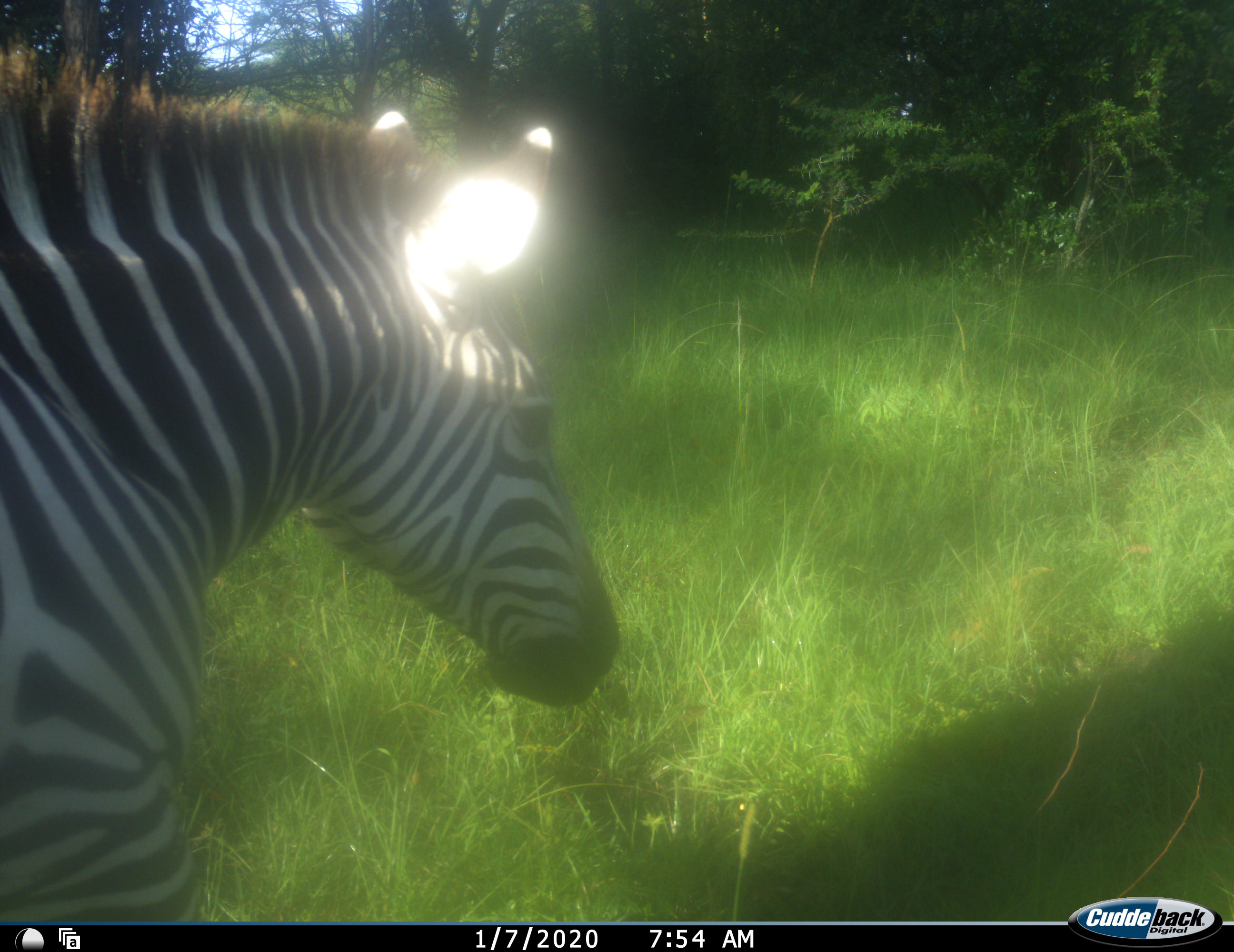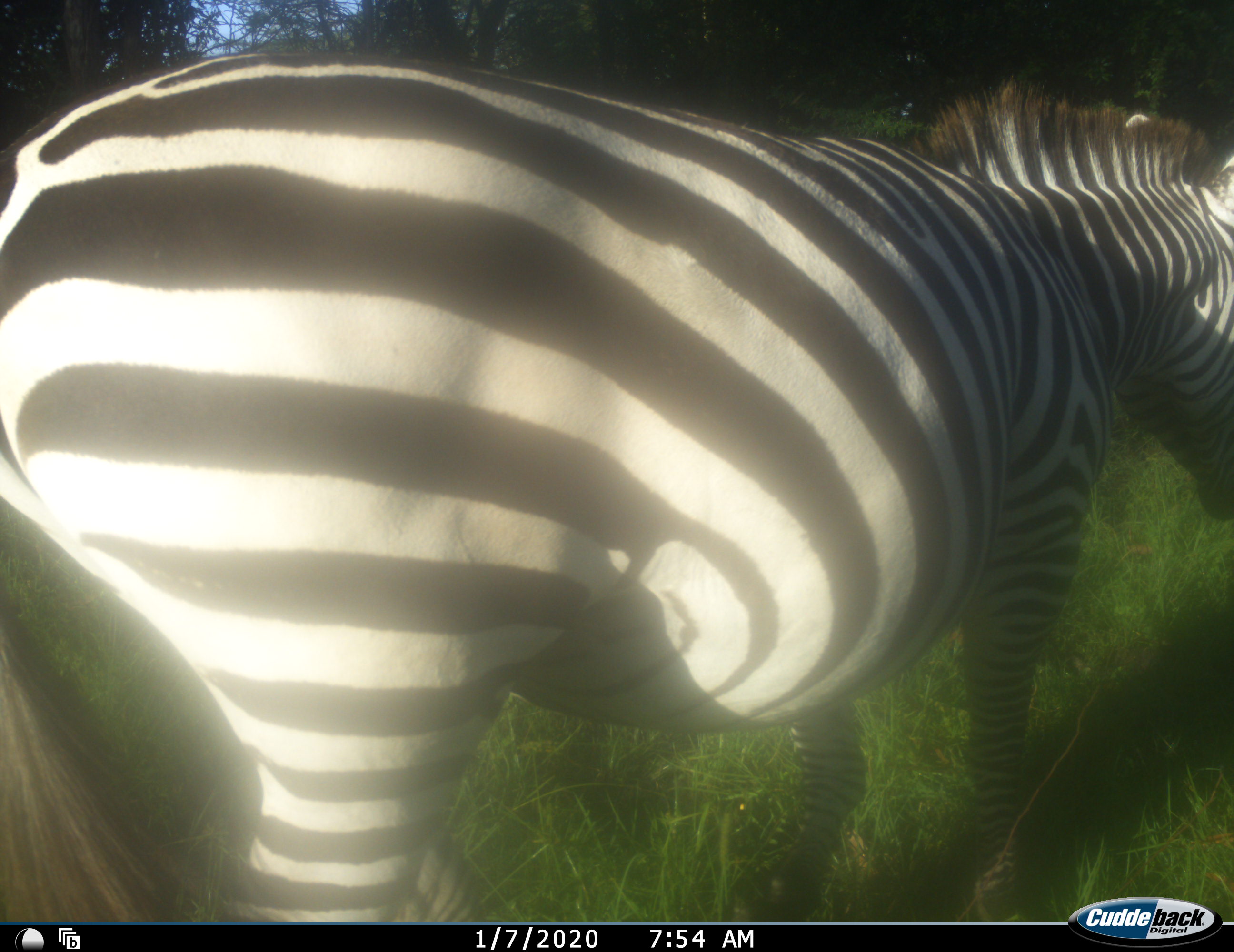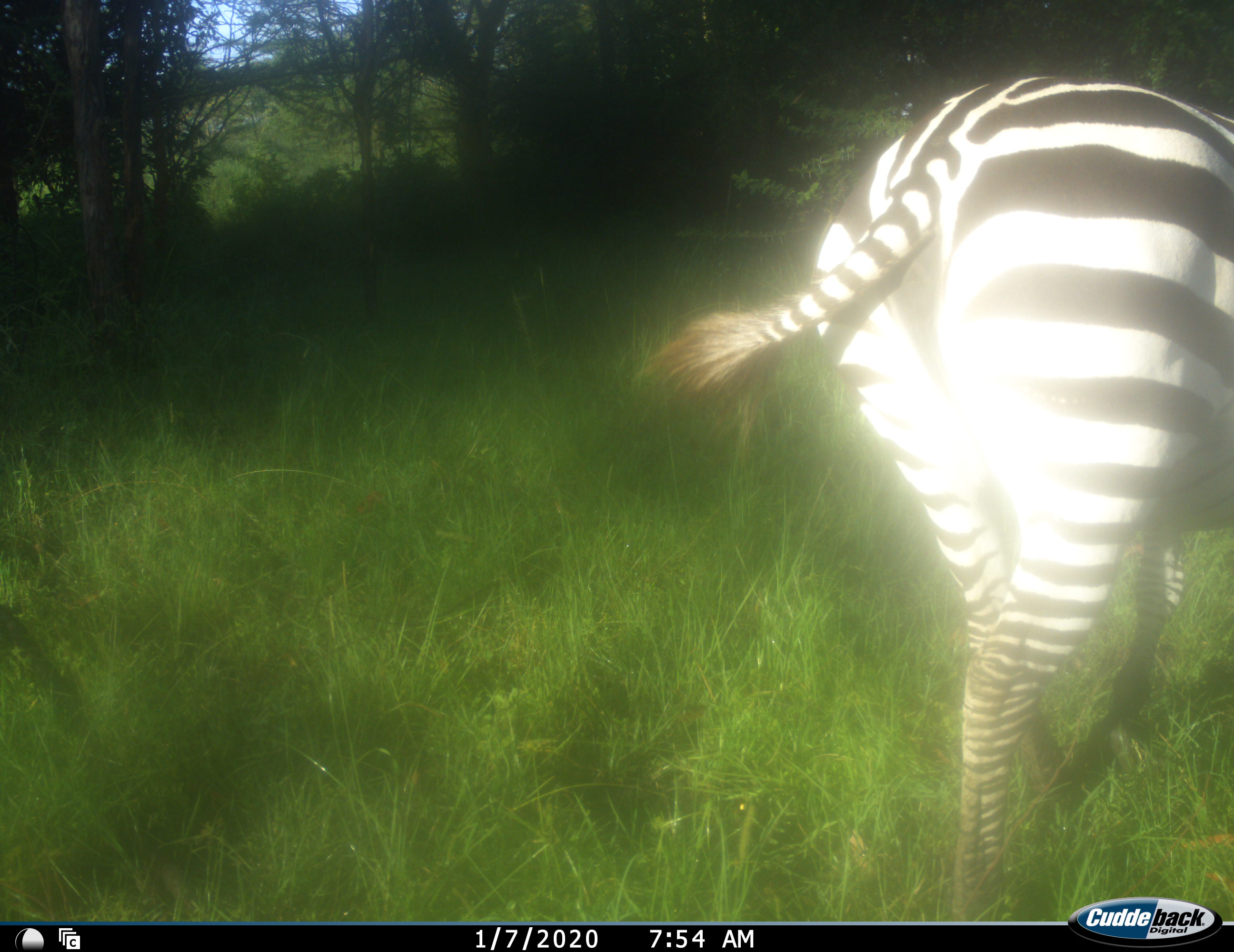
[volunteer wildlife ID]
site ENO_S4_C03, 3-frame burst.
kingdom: Animalia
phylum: Chordata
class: Mammalia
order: Perissodactyla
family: Equidae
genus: Equus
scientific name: Equus quagga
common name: plains zebra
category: zebraplains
Zebraplains (plains zebra) (Equus quagga), count 1. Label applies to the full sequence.